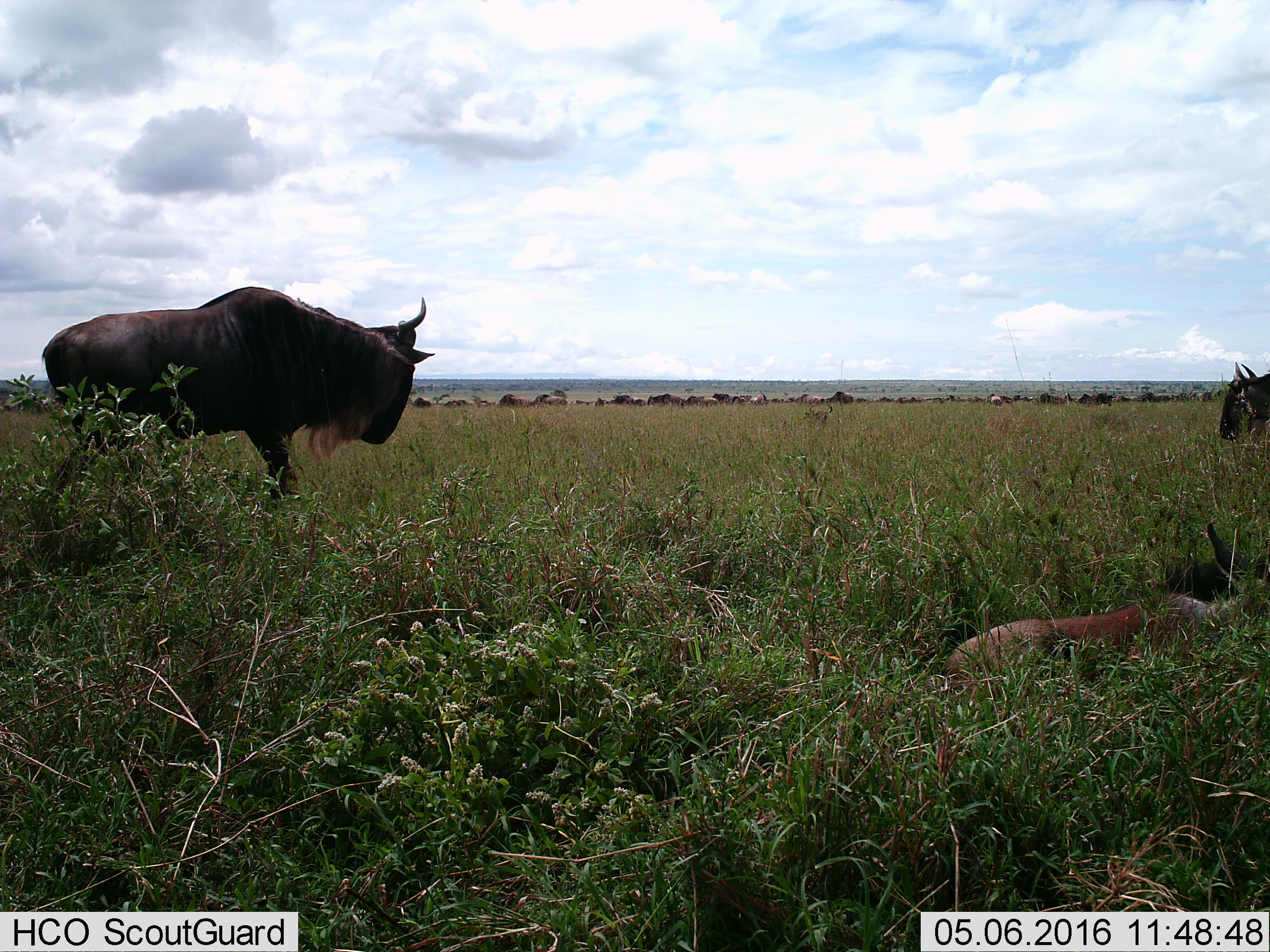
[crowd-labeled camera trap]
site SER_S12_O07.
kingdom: Animalia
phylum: Chordata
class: Mammalia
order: Artiodactyla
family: Bovidae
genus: Connochaetes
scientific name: Connochaetes taurinus taurinus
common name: blue wildebeest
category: wildebeestblue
Wildebeestblue (blue wildebeest) (Connochaetes taurinus taurinus), count 11-50. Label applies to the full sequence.